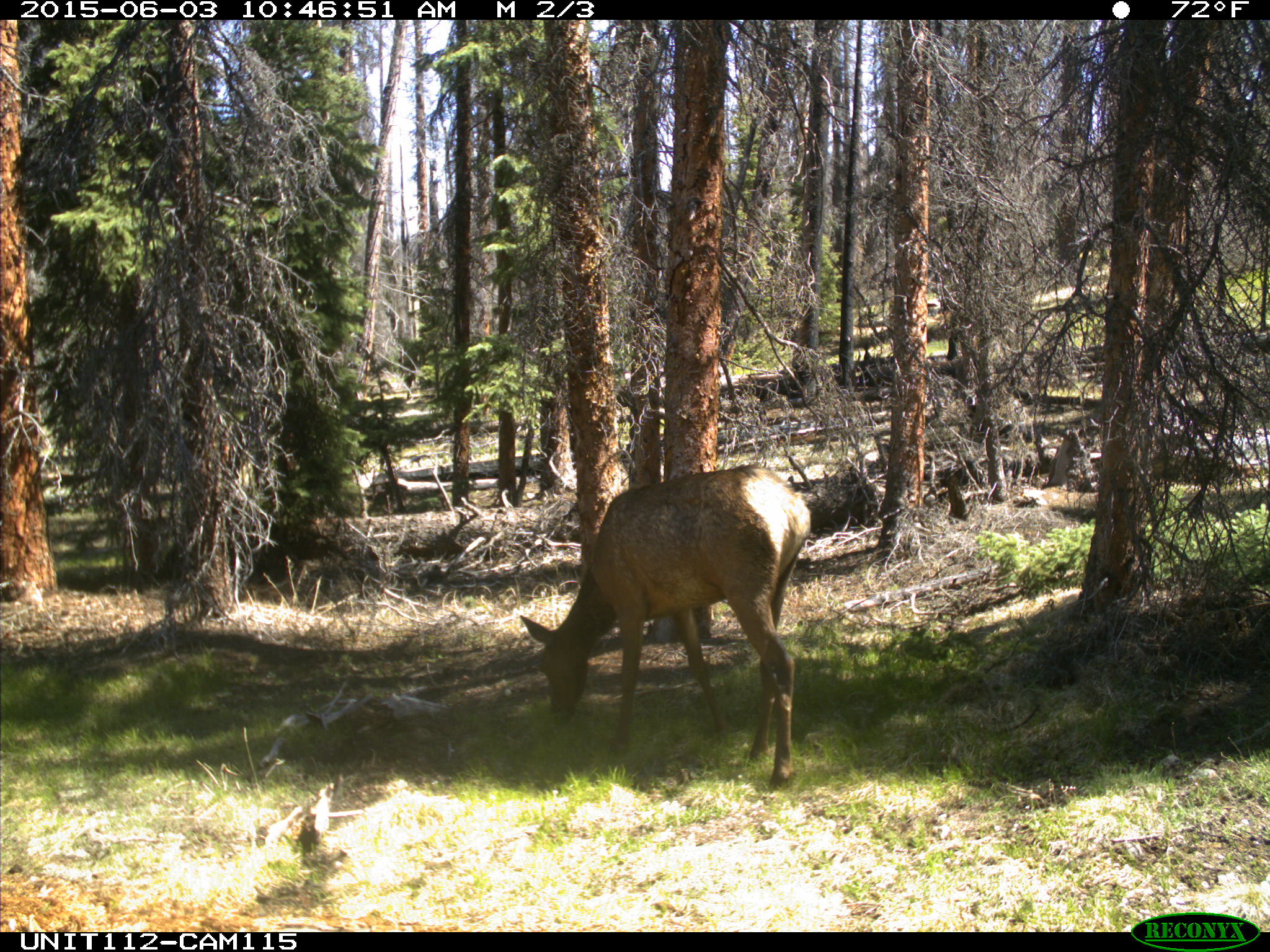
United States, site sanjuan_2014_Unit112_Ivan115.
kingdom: Animalia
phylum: Chordata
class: Mammalia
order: Artiodactyla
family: Cervidae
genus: Cervus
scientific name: Cervus elaphus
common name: red deer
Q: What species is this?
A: Cervus elaphus (red deer).